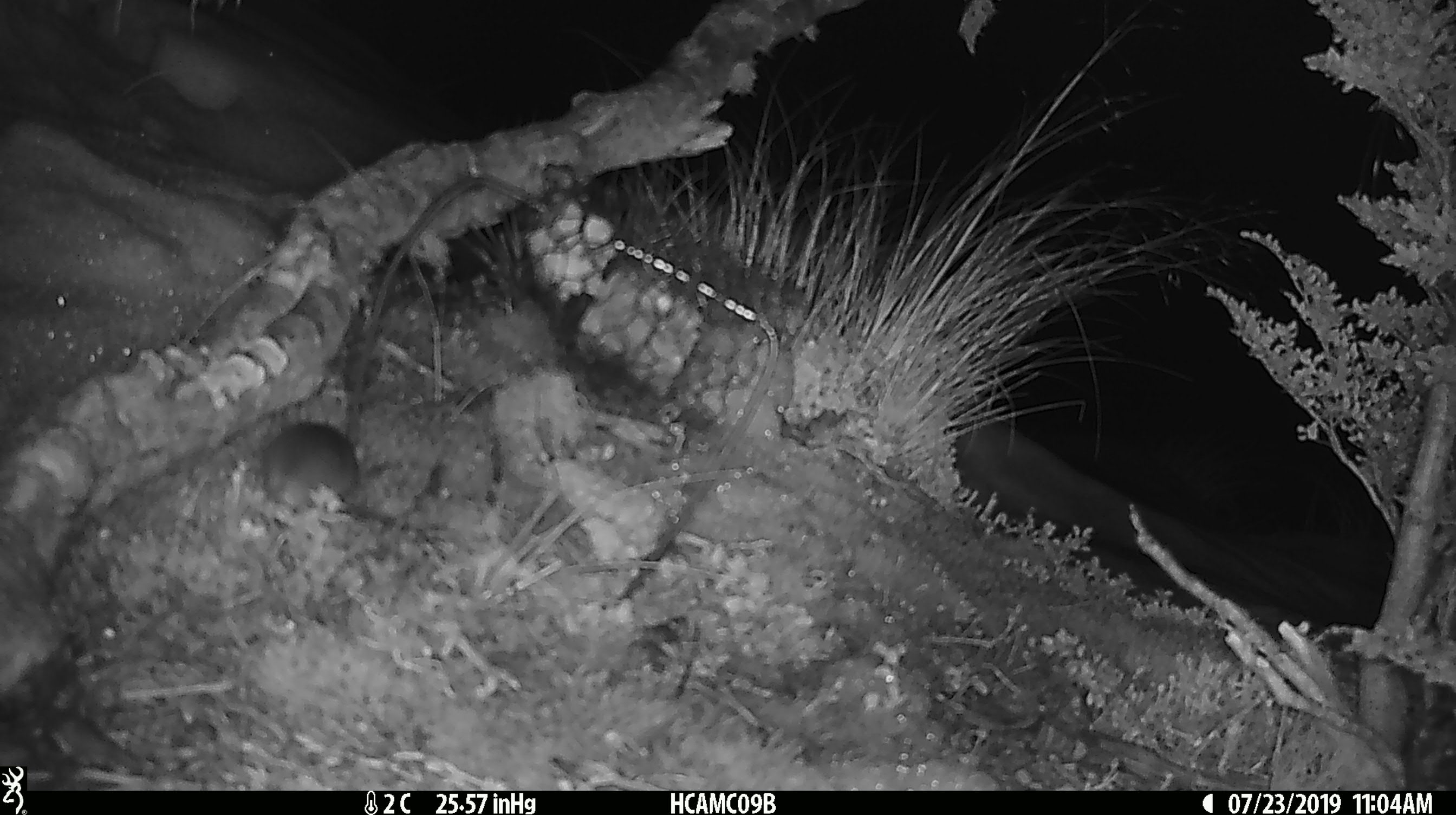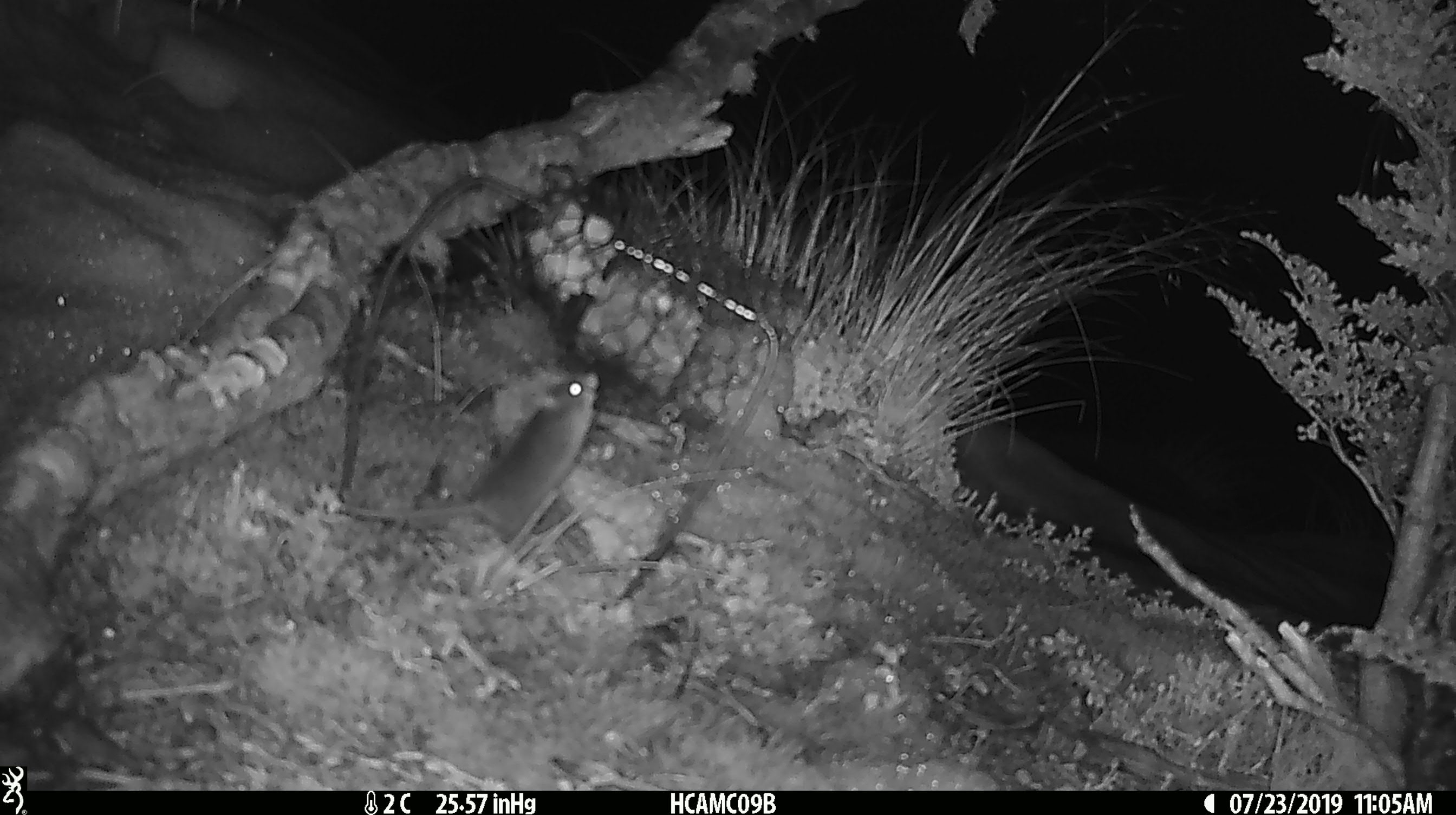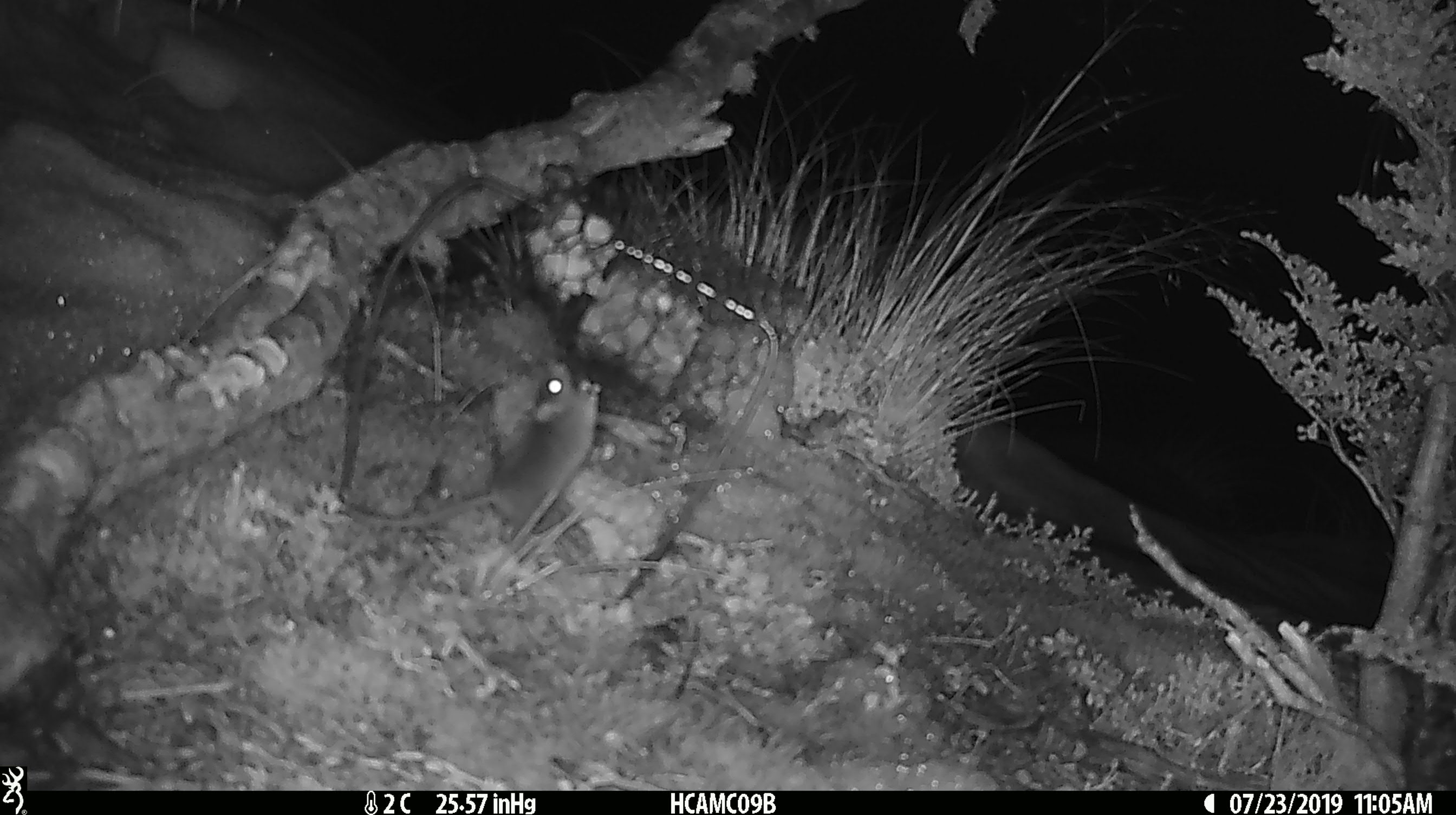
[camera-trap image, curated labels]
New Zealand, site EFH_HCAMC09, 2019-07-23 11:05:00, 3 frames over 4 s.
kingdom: Animalia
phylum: Chordata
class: Mammalia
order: Rodentia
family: Muridae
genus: Mus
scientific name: Mus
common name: mouse